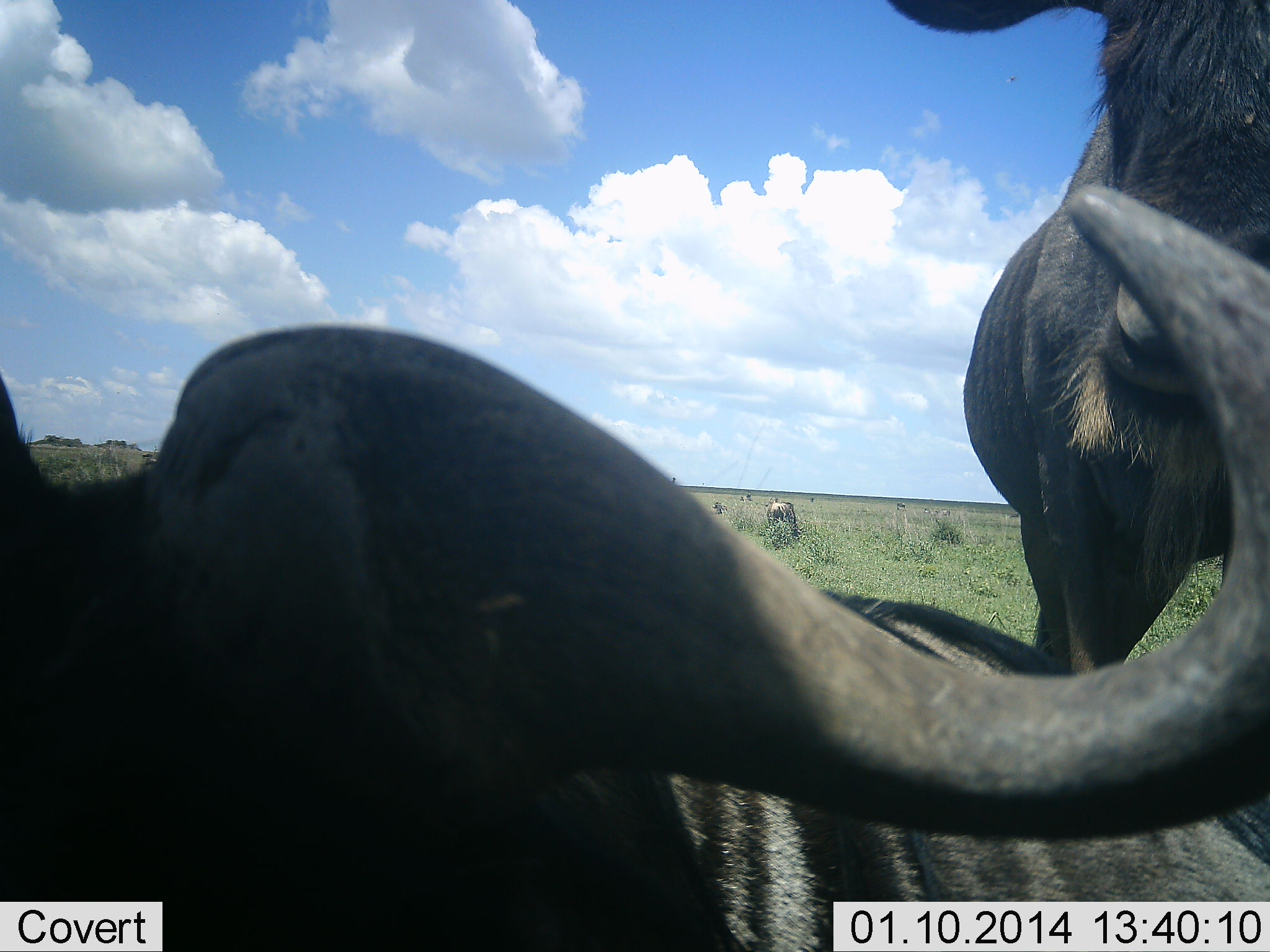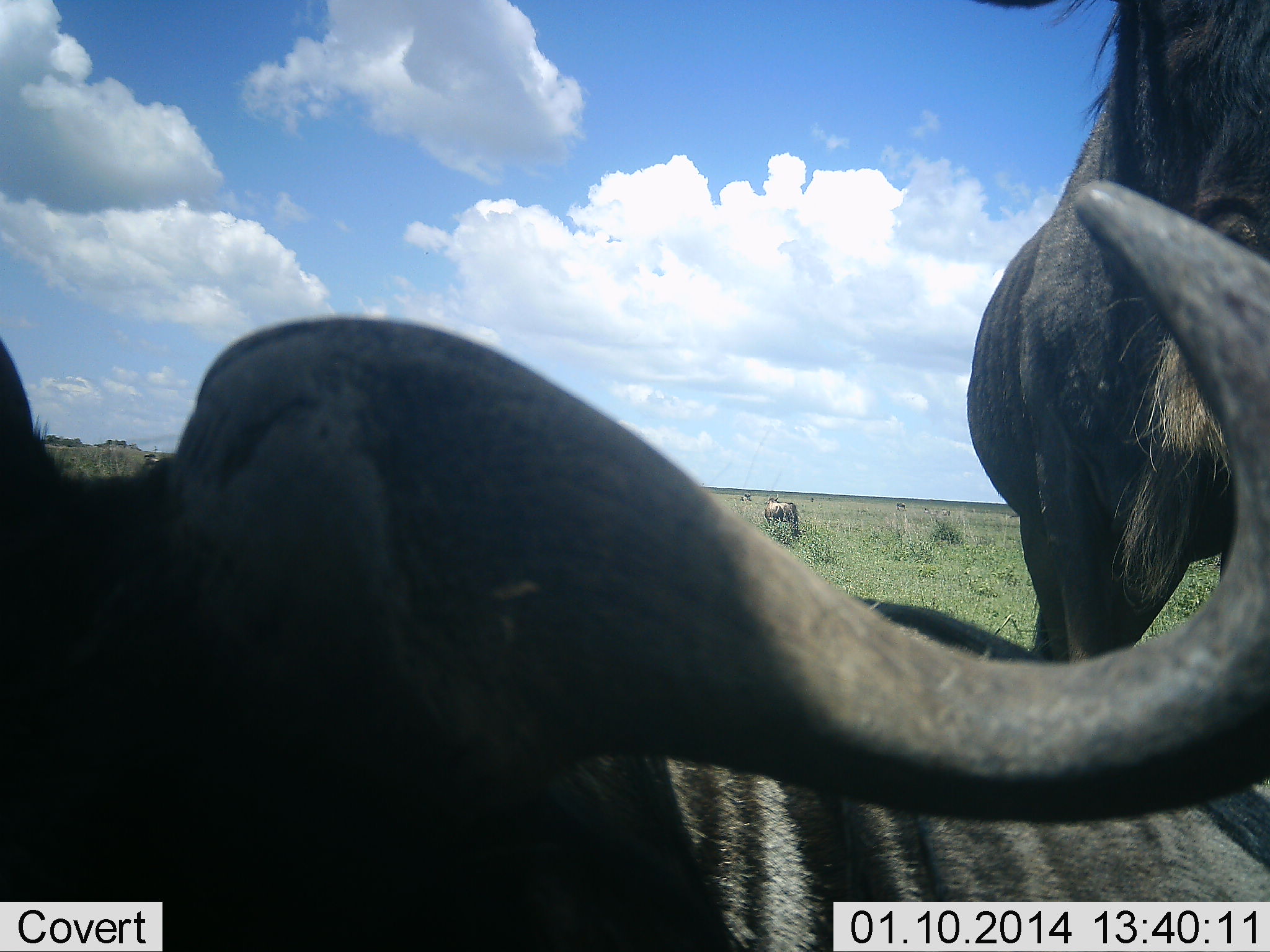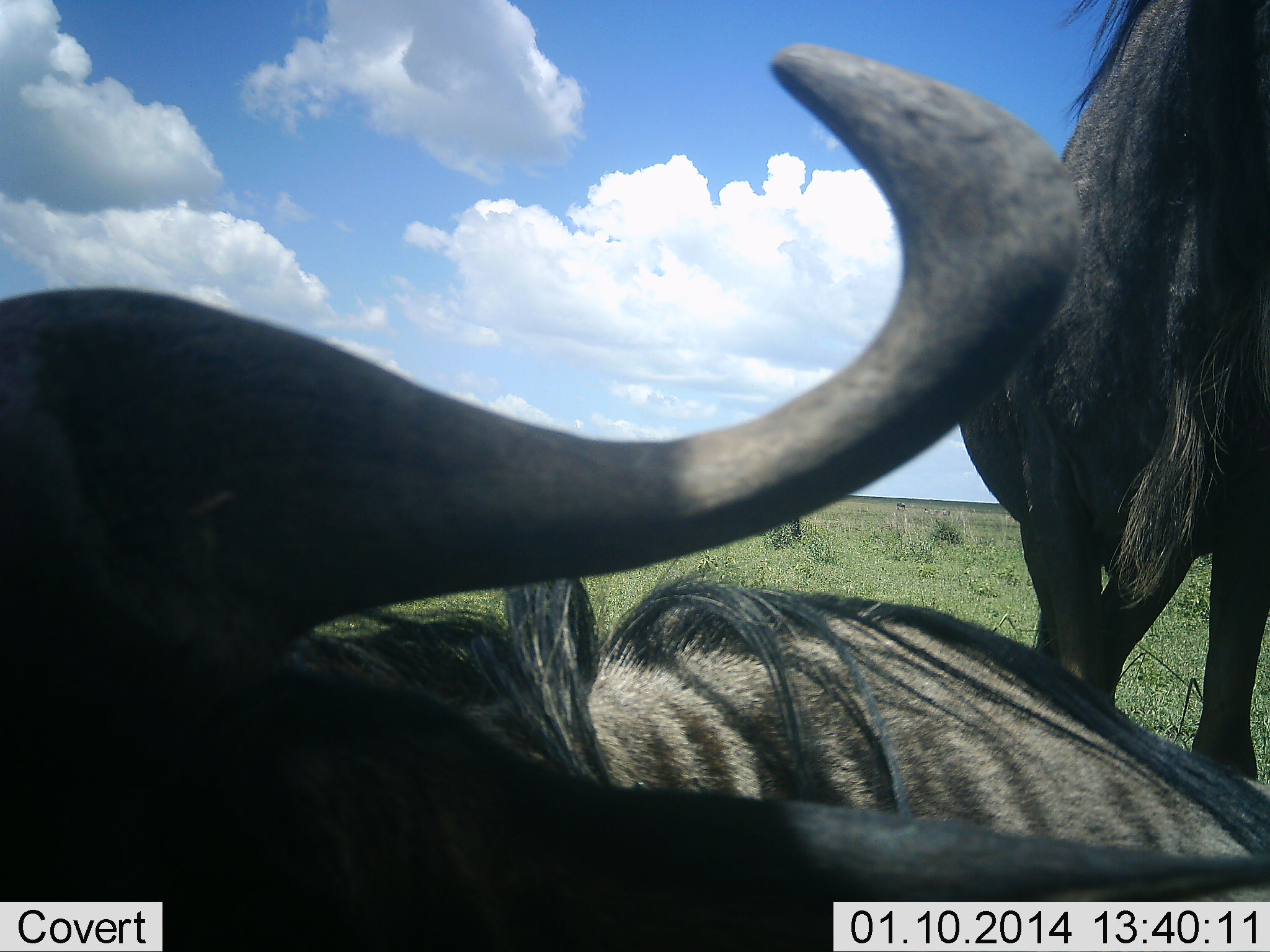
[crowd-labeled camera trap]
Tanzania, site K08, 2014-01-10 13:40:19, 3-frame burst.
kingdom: Animalia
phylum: Chordata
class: Mammalia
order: Artiodactyla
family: Bovidae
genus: Connochaetes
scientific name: Connochaetes taurinus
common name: blue wildebeest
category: wildebeest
Wildebeest (blue wildebeest) (Connochaetes taurinus), count 3. Behavior (volunteer vote fractions): standing 100%, resting 80%, moving 0%, interacting 0%. Young present (vote fraction): 0%. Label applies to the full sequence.